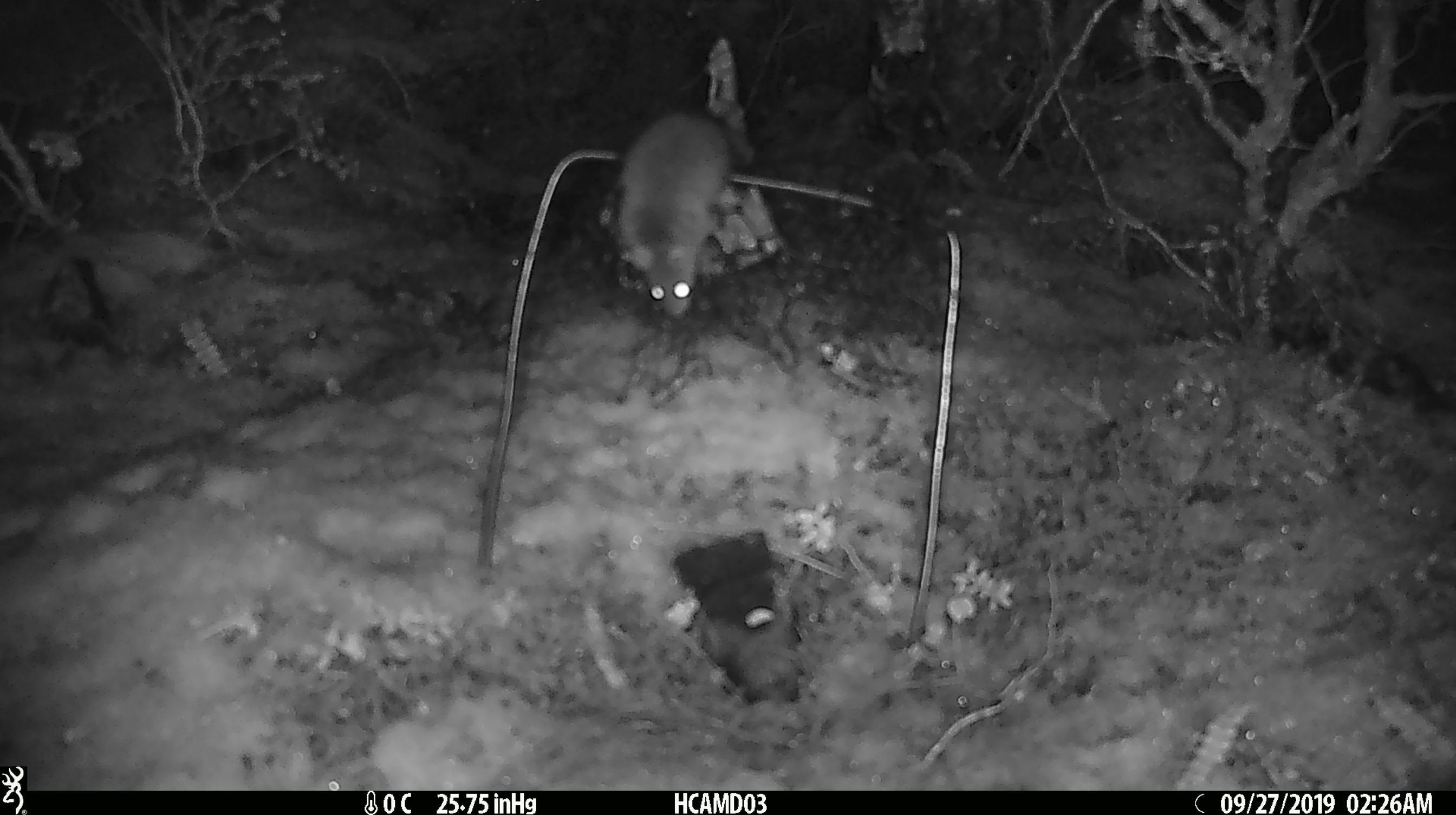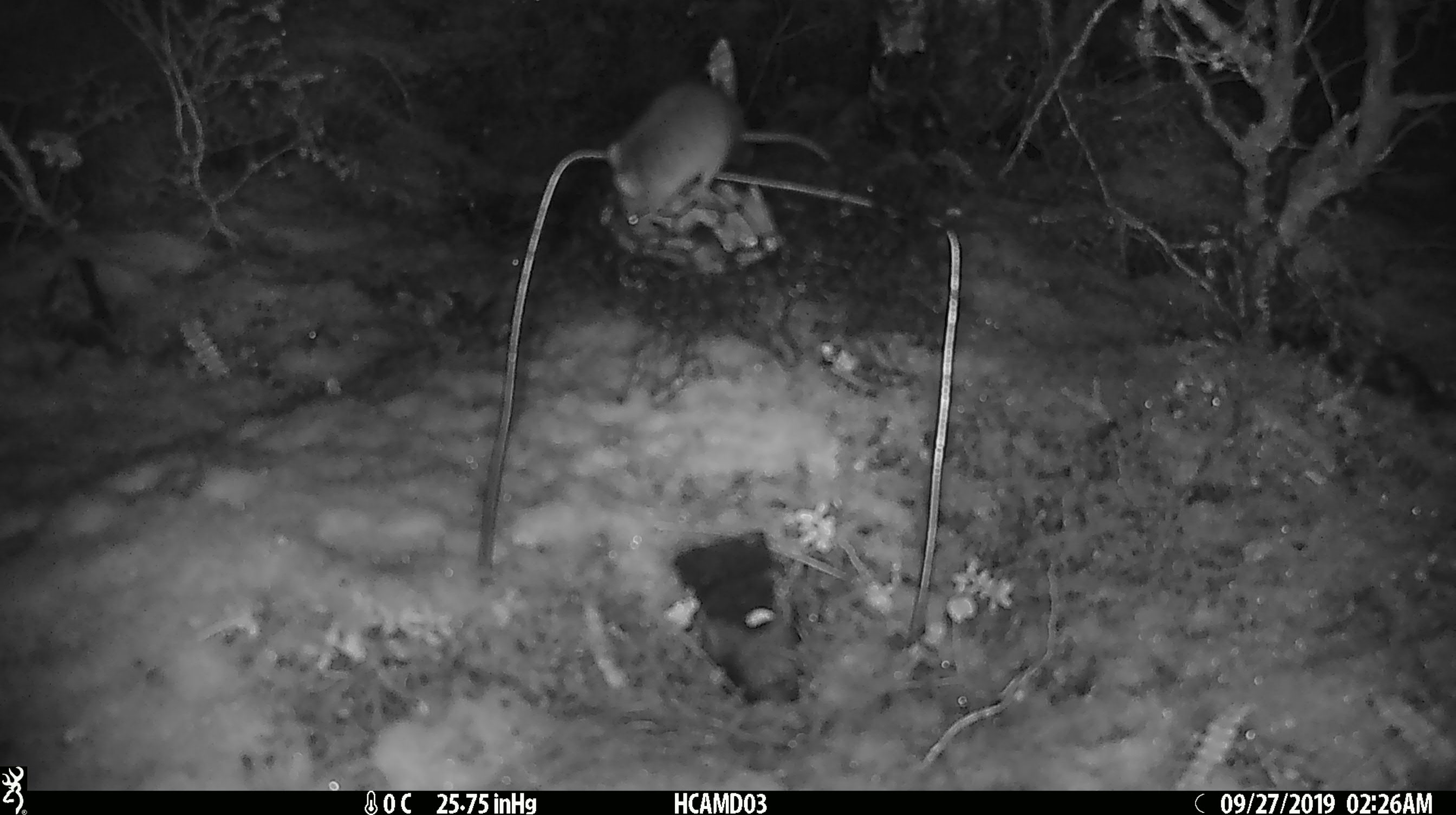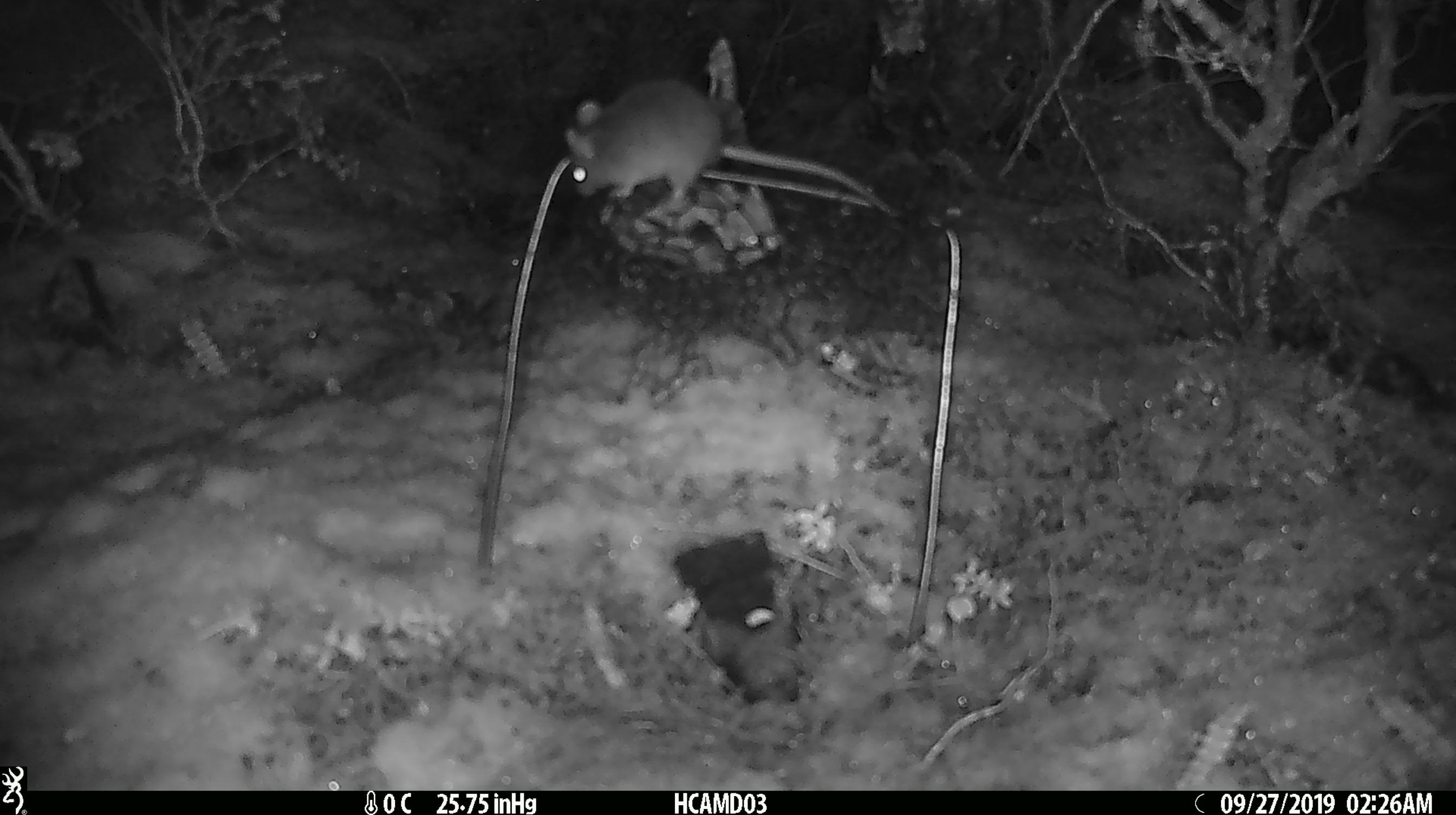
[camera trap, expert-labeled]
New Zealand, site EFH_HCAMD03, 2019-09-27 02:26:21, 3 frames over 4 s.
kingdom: Animalia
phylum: Chordata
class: Mammalia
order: Rodentia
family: Muridae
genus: Mus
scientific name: Mus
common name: mouse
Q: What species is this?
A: Mouse (Mus).